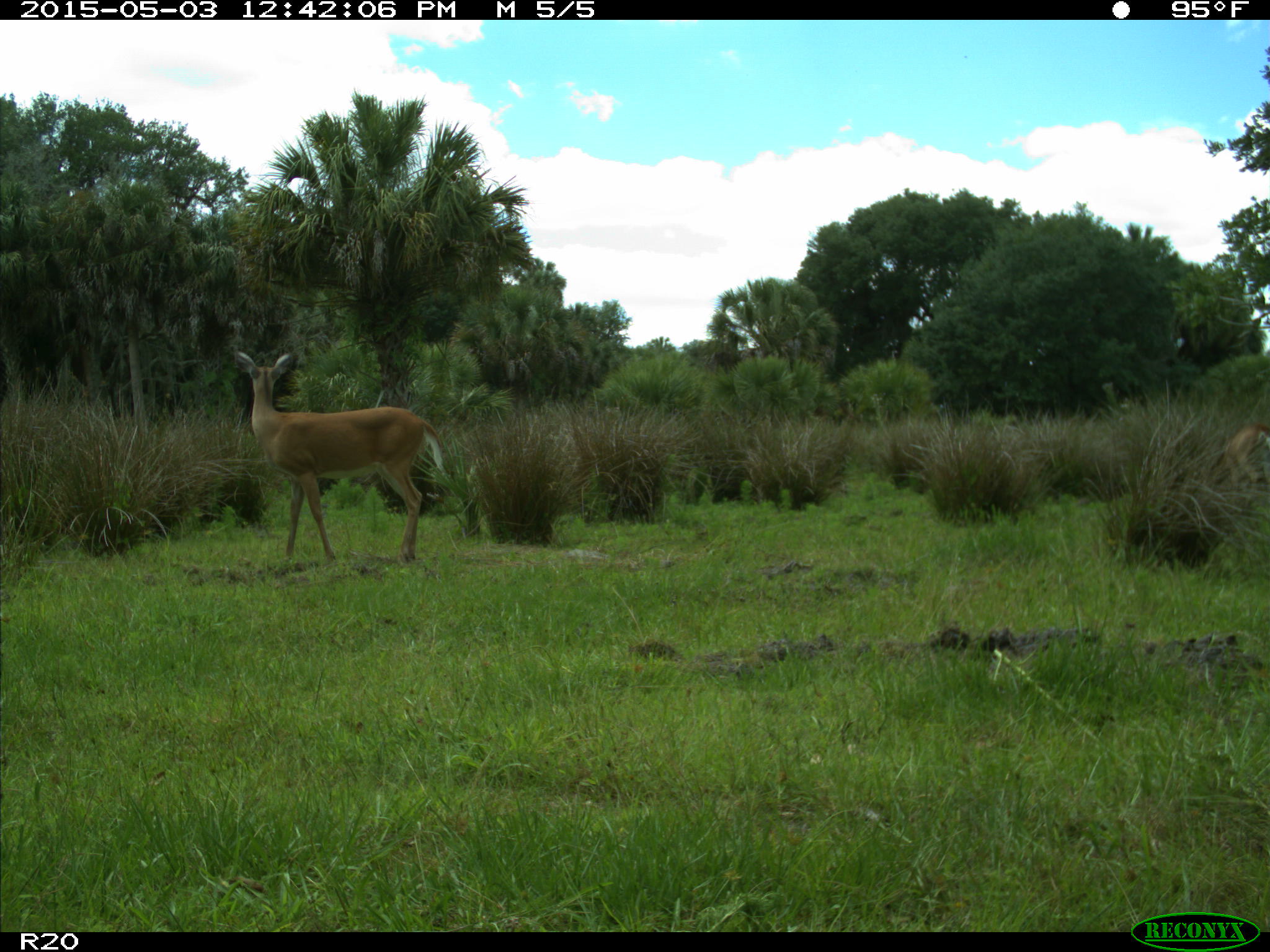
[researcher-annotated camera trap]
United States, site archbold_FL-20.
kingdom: Animalia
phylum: Chordata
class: Mammalia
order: Artiodactyla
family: Cervidae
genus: Odocoileus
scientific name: Odocoileus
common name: deer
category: unidentified deer